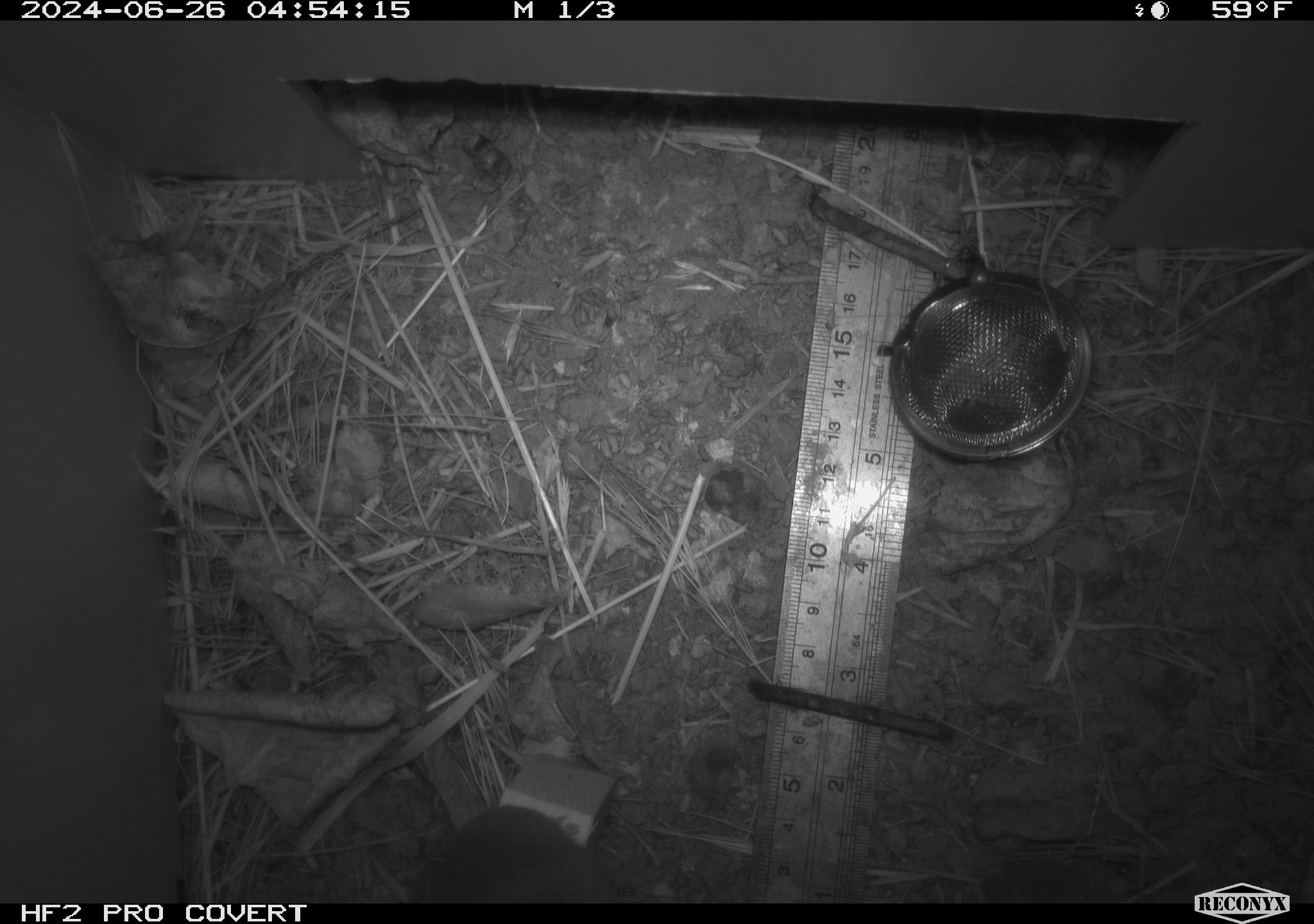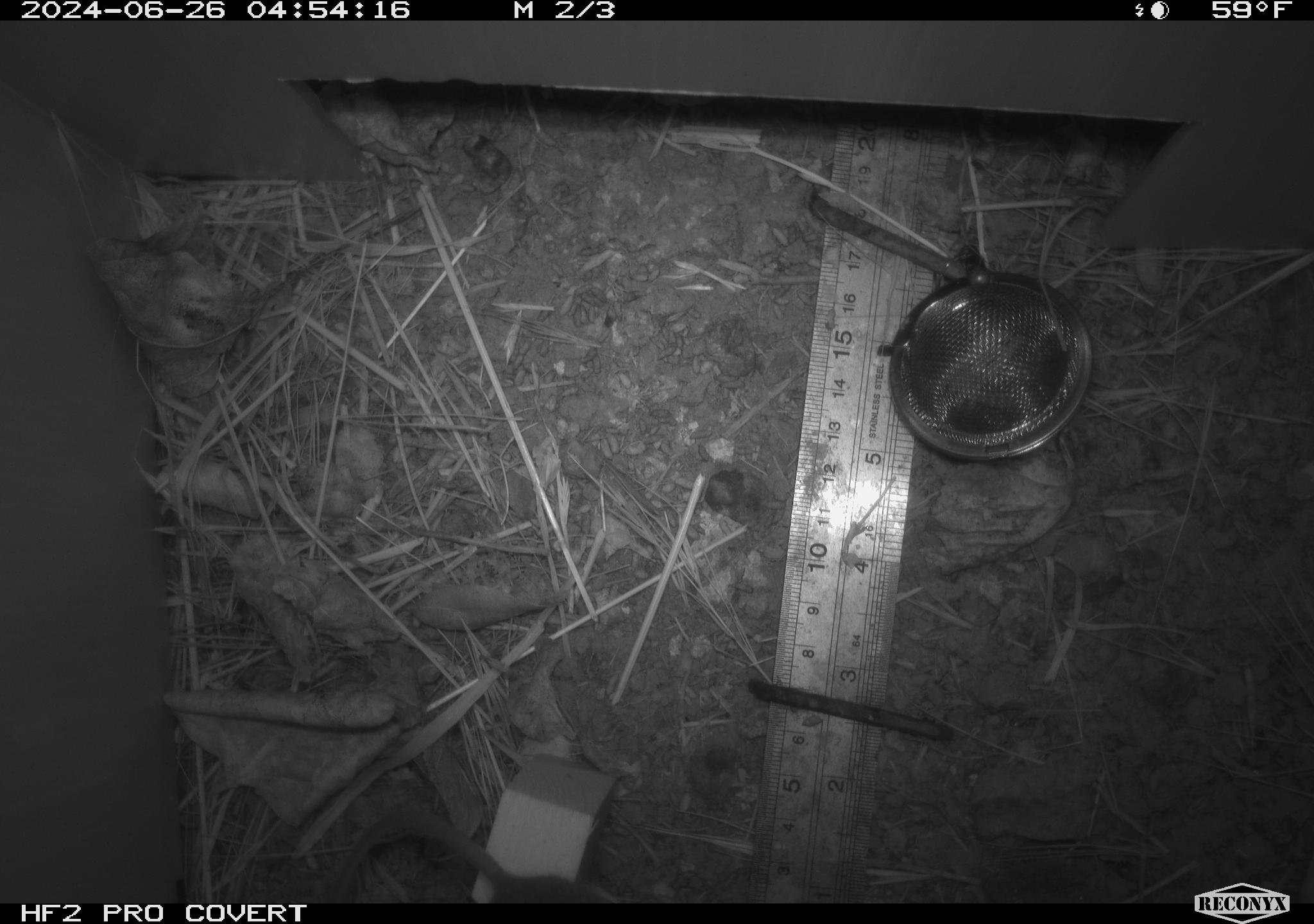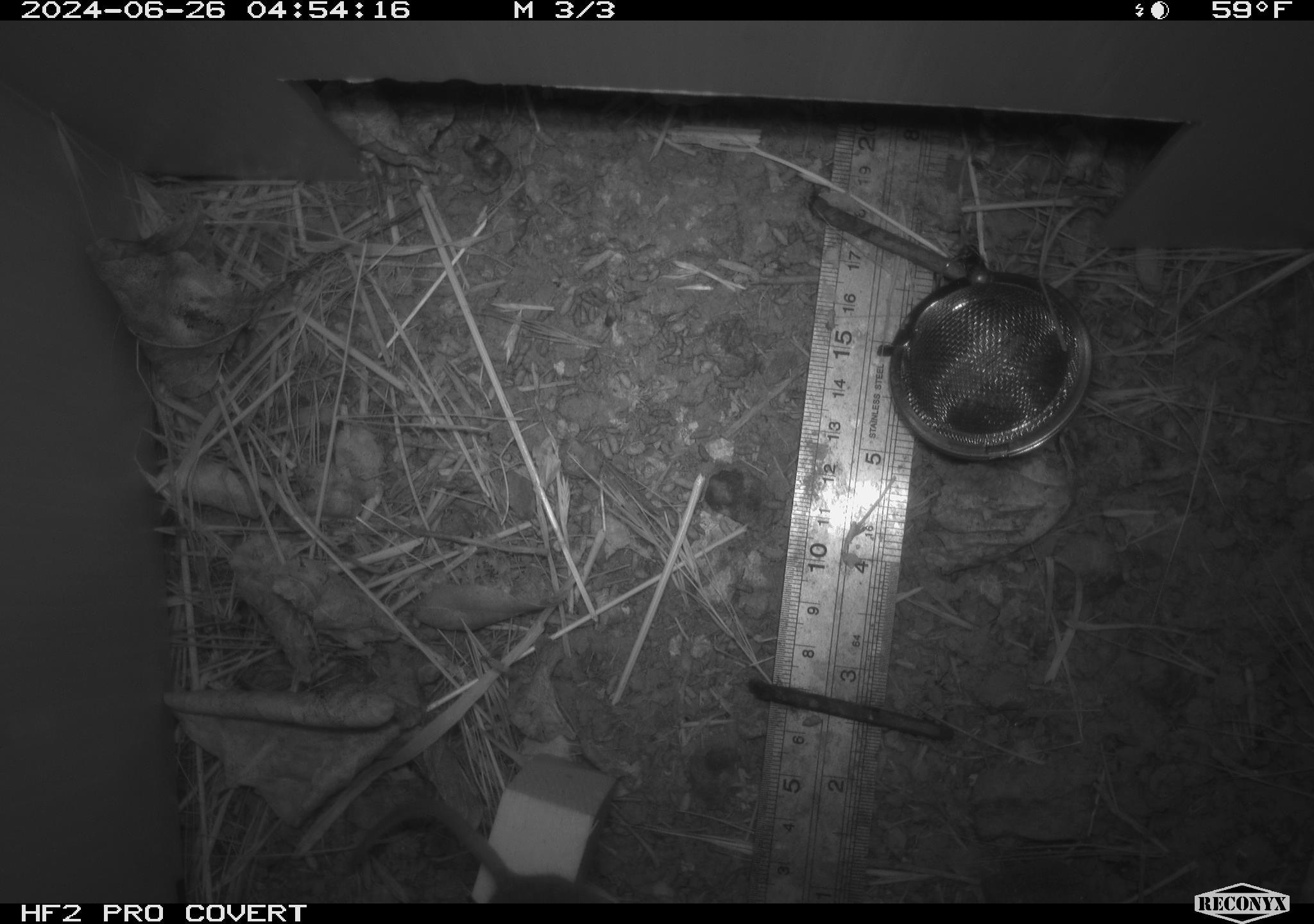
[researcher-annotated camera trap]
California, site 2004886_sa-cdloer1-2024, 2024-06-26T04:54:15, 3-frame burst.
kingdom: Animalia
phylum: Chordata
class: Mammalia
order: Rodentia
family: Cricetidae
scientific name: Arvicolinae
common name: voles, lemmings, and muskrats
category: arvicolinae subfamily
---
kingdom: Animalia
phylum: Chordata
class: Mammalia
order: Rodentia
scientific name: Rodentia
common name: mouse species